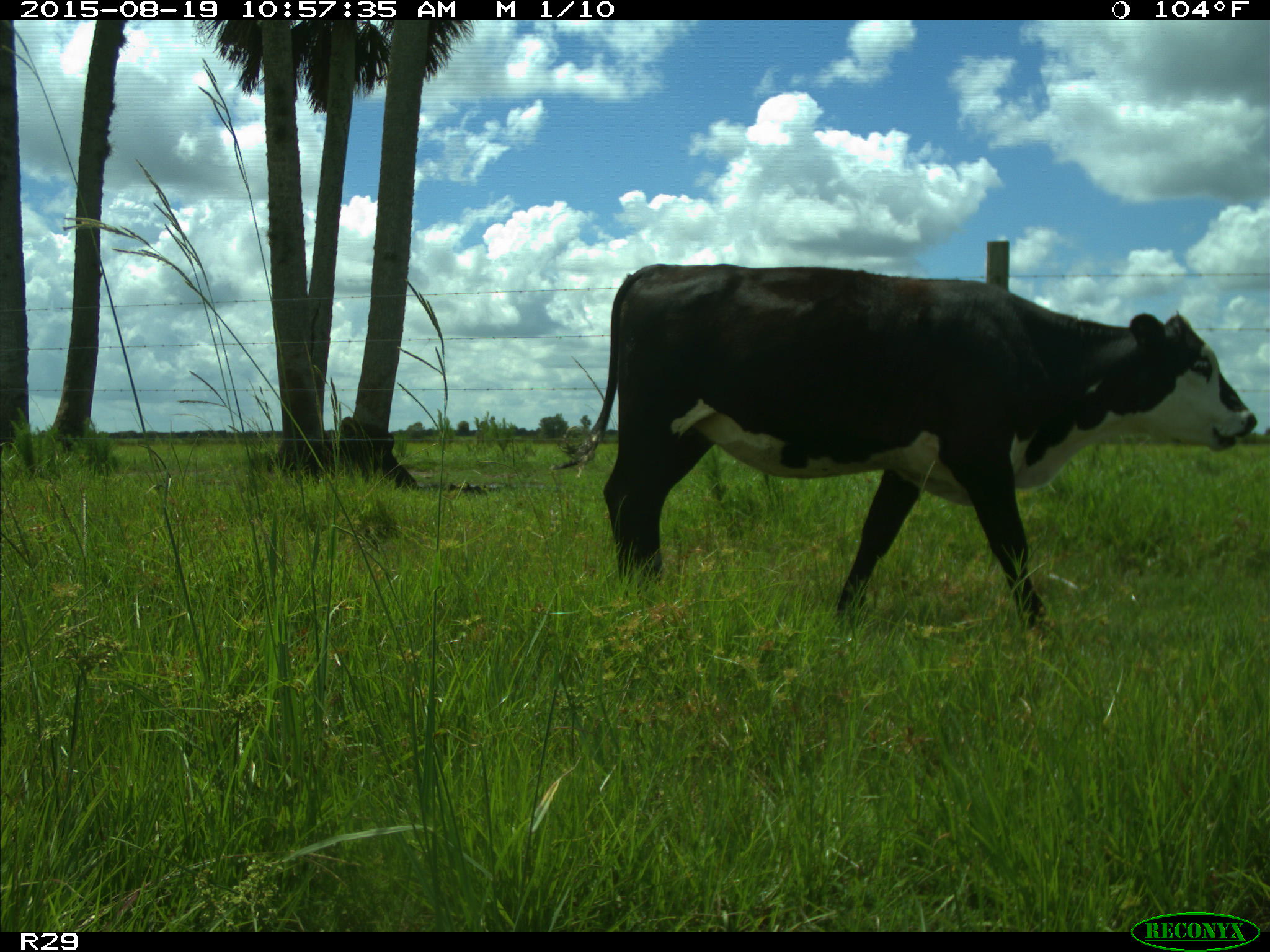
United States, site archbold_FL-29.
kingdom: Animalia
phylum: Chordata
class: Mammalia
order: Artiodactyla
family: Bovidae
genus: Bos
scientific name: Bos taurus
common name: domestic cow